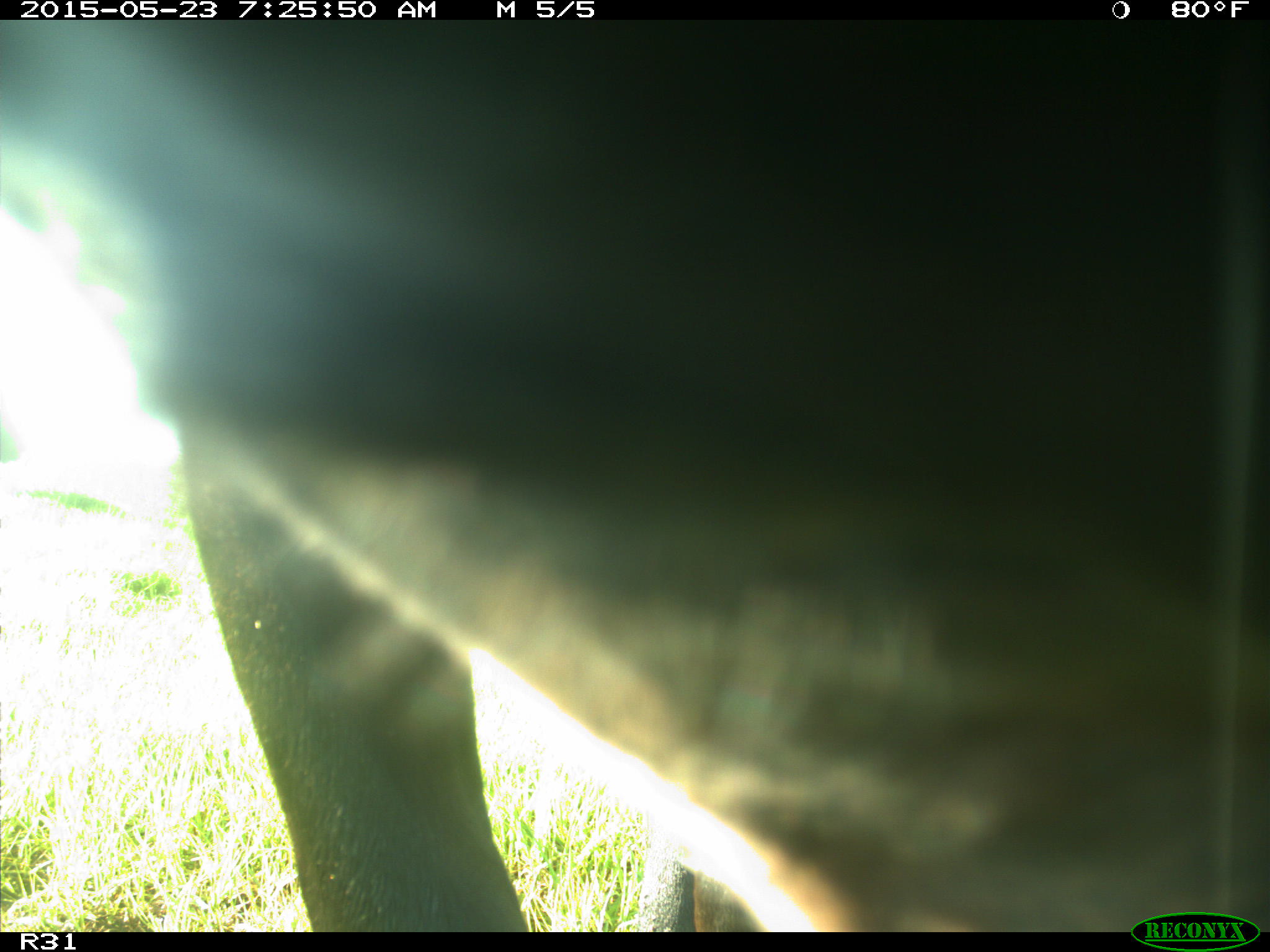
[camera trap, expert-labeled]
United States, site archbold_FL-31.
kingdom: Animalia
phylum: Chordata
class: Mammalia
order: Artiodactyla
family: Bovidae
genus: Bos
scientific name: Bos taurus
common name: domestic cow